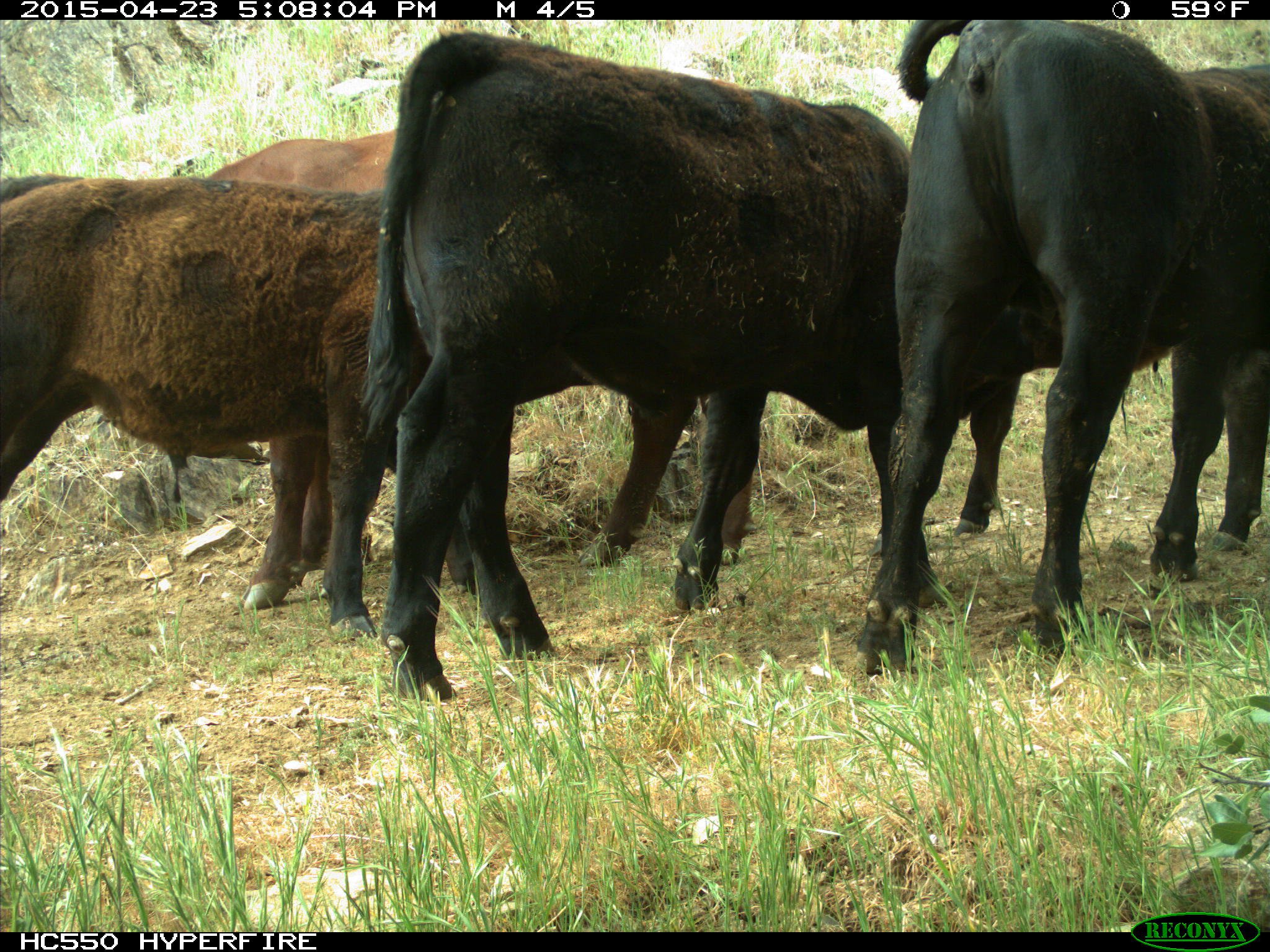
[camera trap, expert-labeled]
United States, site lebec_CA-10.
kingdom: Animalia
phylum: Chordata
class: Mammalia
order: Artiodactyla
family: Bovidae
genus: Bos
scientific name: Bos taurus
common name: domestic cow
Bos taurus (domestic cow).